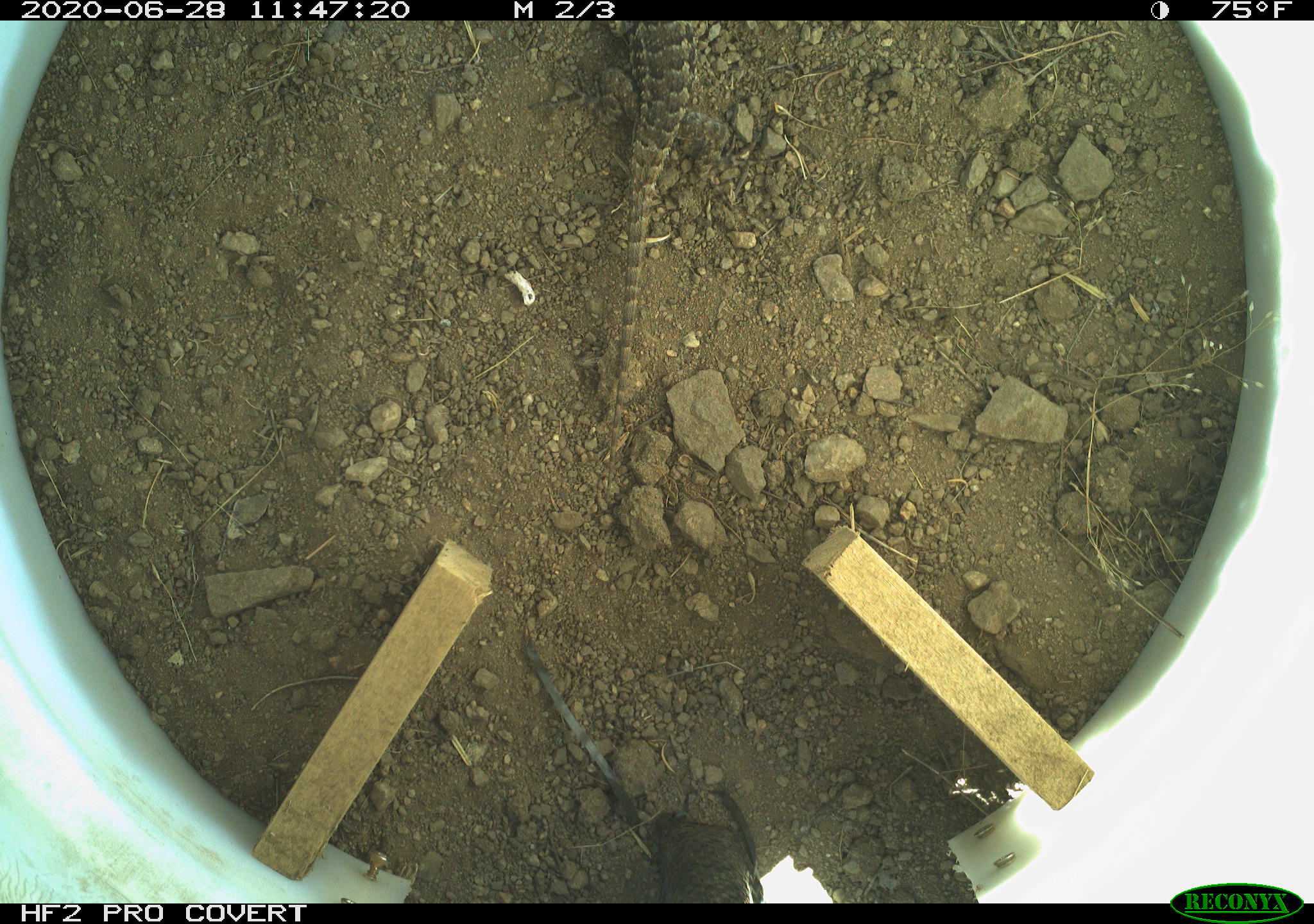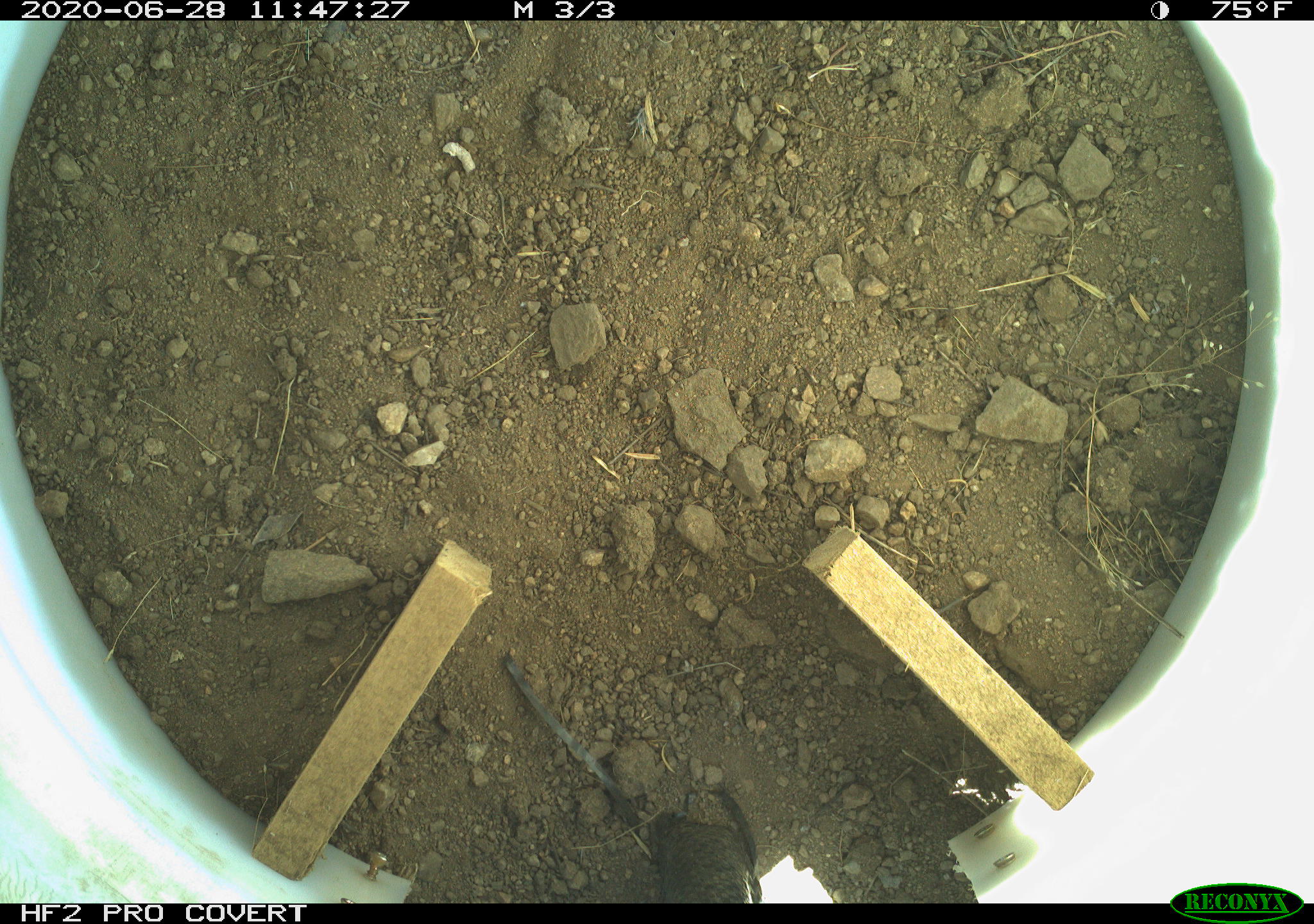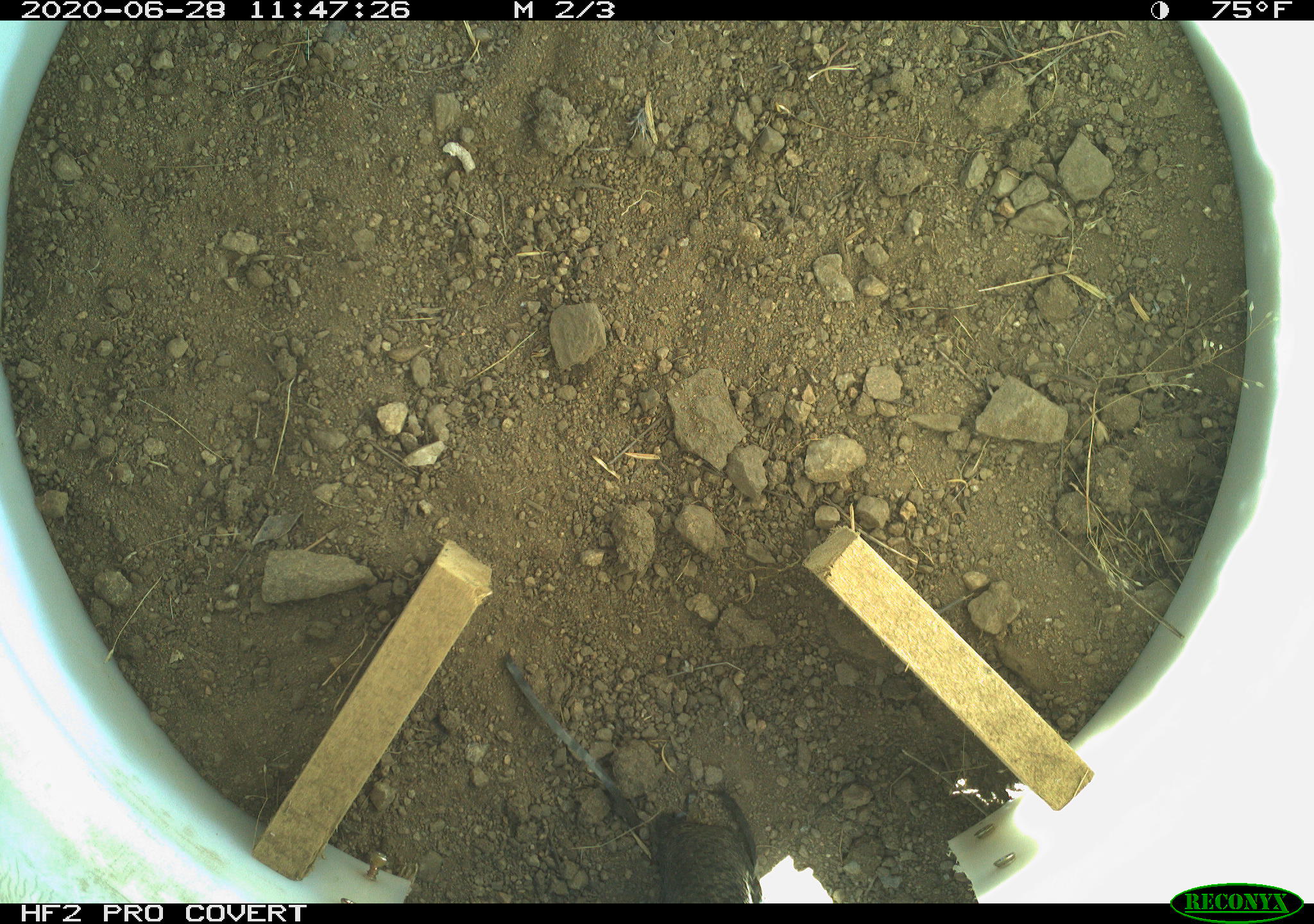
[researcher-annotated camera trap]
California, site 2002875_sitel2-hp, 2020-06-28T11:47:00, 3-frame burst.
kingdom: Animalia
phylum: Chordata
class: Reptilia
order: Squamata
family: Phrynosomatidae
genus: Sceloporus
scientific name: Sceloporus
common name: spiny lizards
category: sceloporus species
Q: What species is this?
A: Sceloporus species (spiny lizards) (Sceloporus).